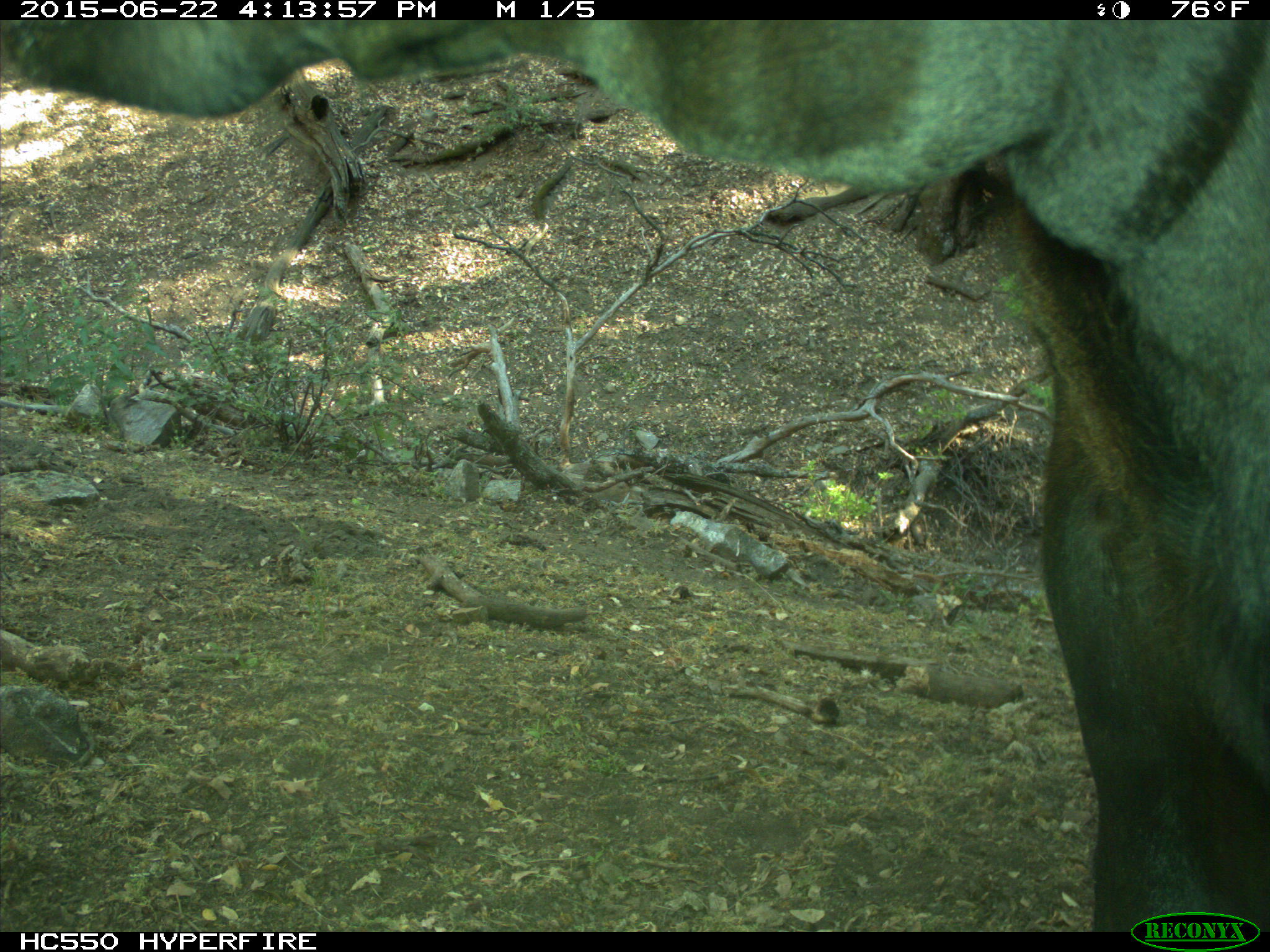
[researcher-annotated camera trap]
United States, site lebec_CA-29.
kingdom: Animalia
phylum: Chordata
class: Mammalia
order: Artiodactyla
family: Bovidae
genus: Bos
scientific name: Bos taurus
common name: domestic cow